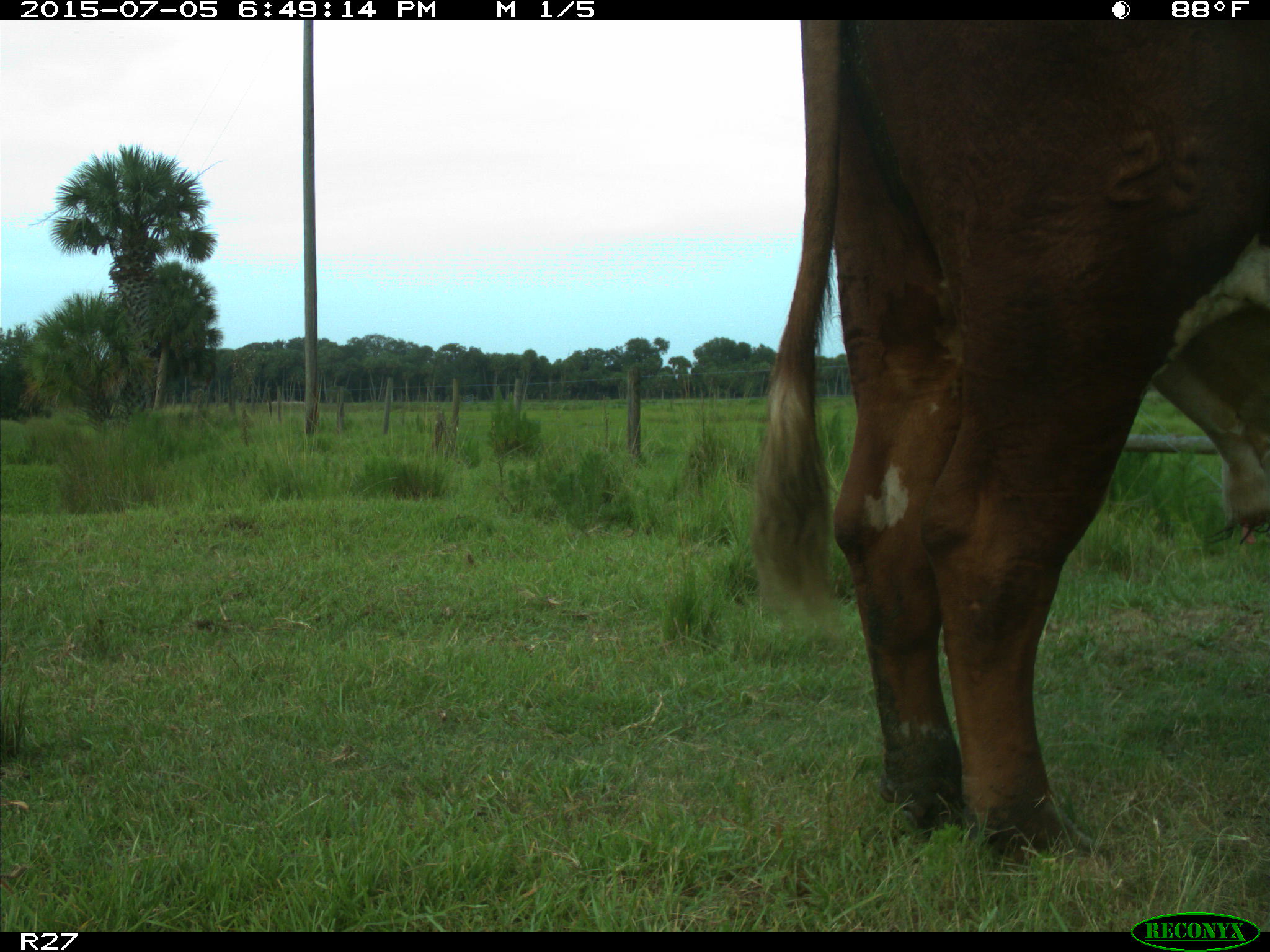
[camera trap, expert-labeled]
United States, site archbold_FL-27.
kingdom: Animalia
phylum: Chordata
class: Mammalia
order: Artiodactyla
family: Bovidae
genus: Bos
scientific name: Bos taurus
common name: domestic cow